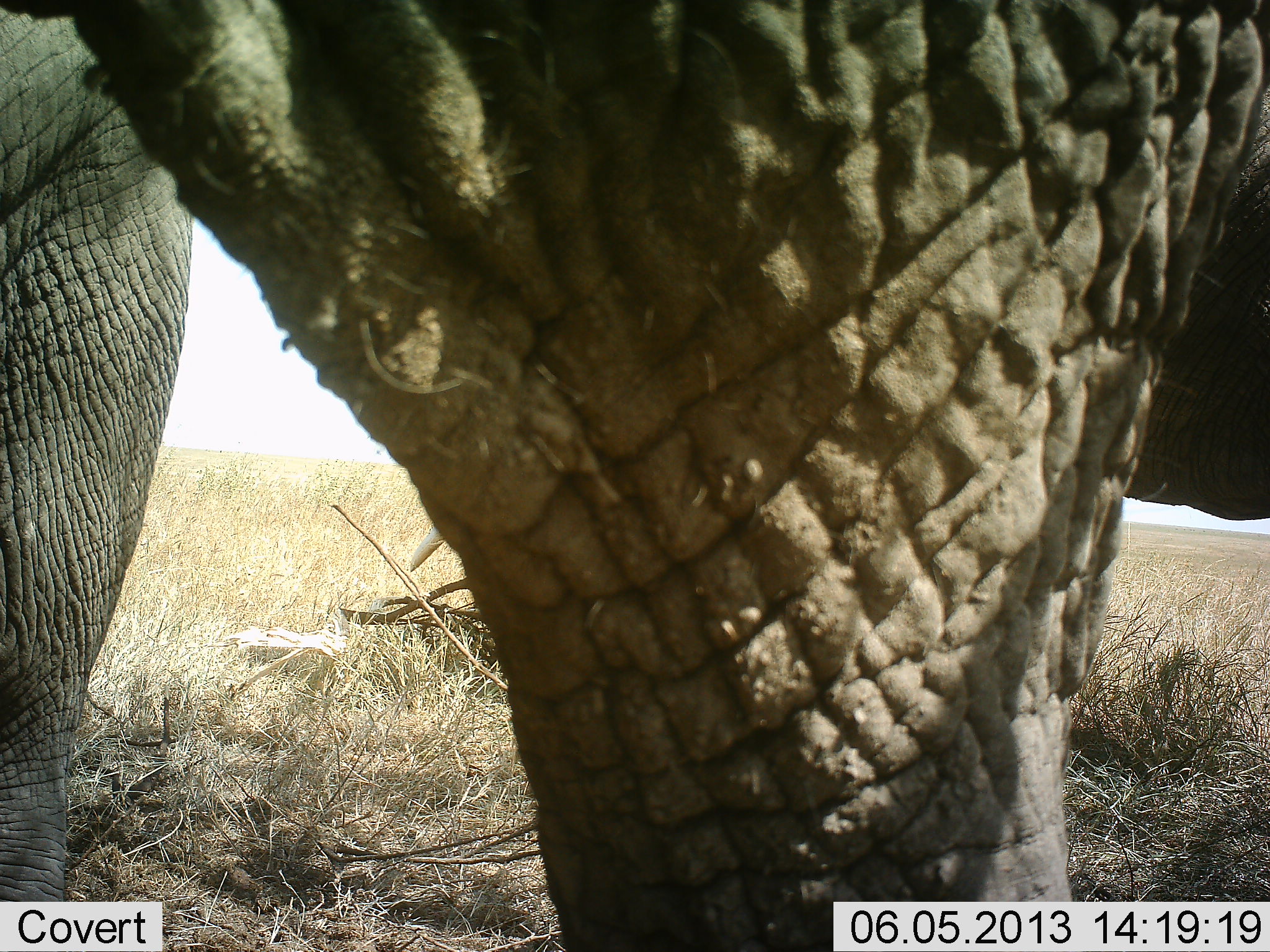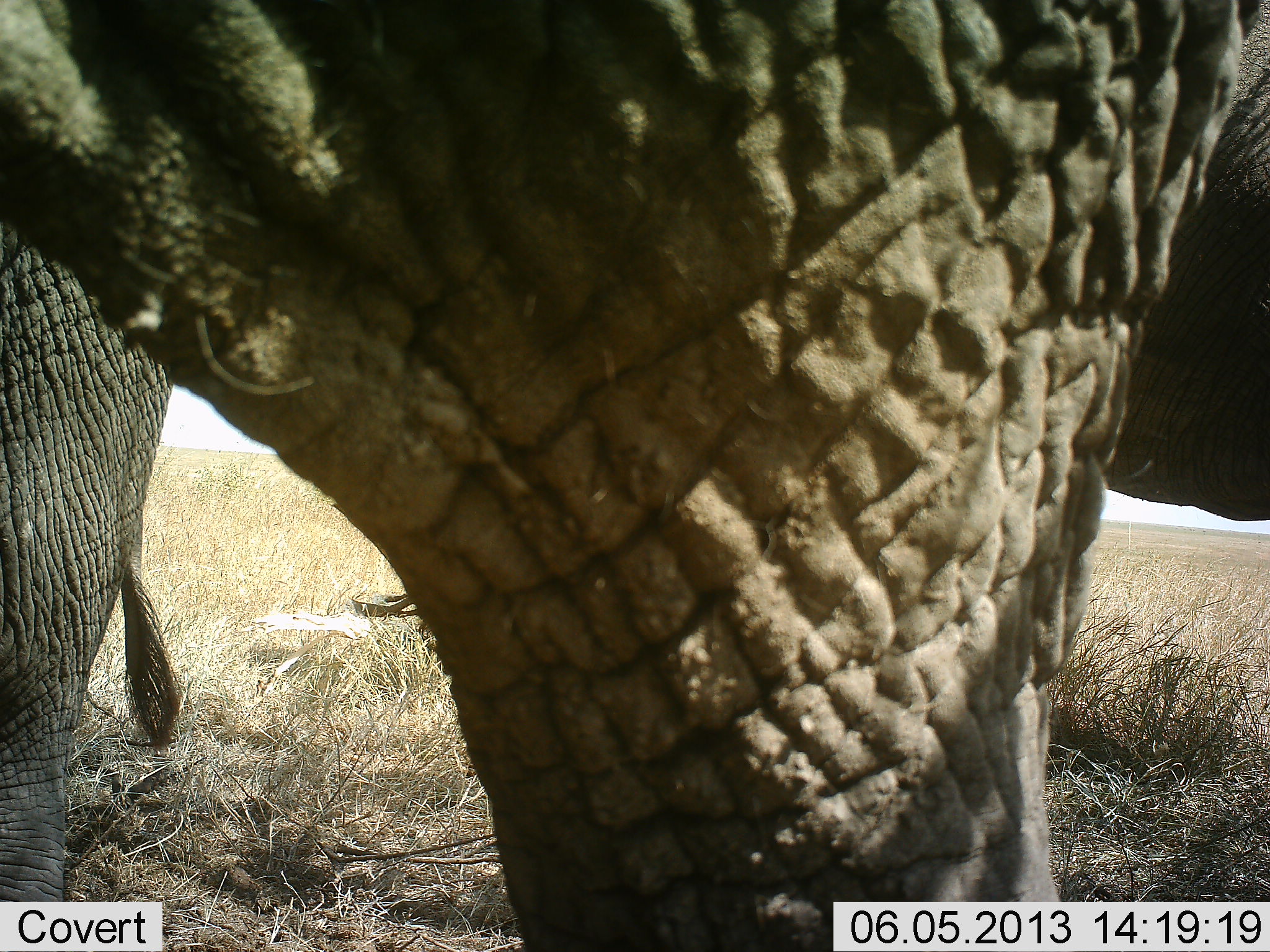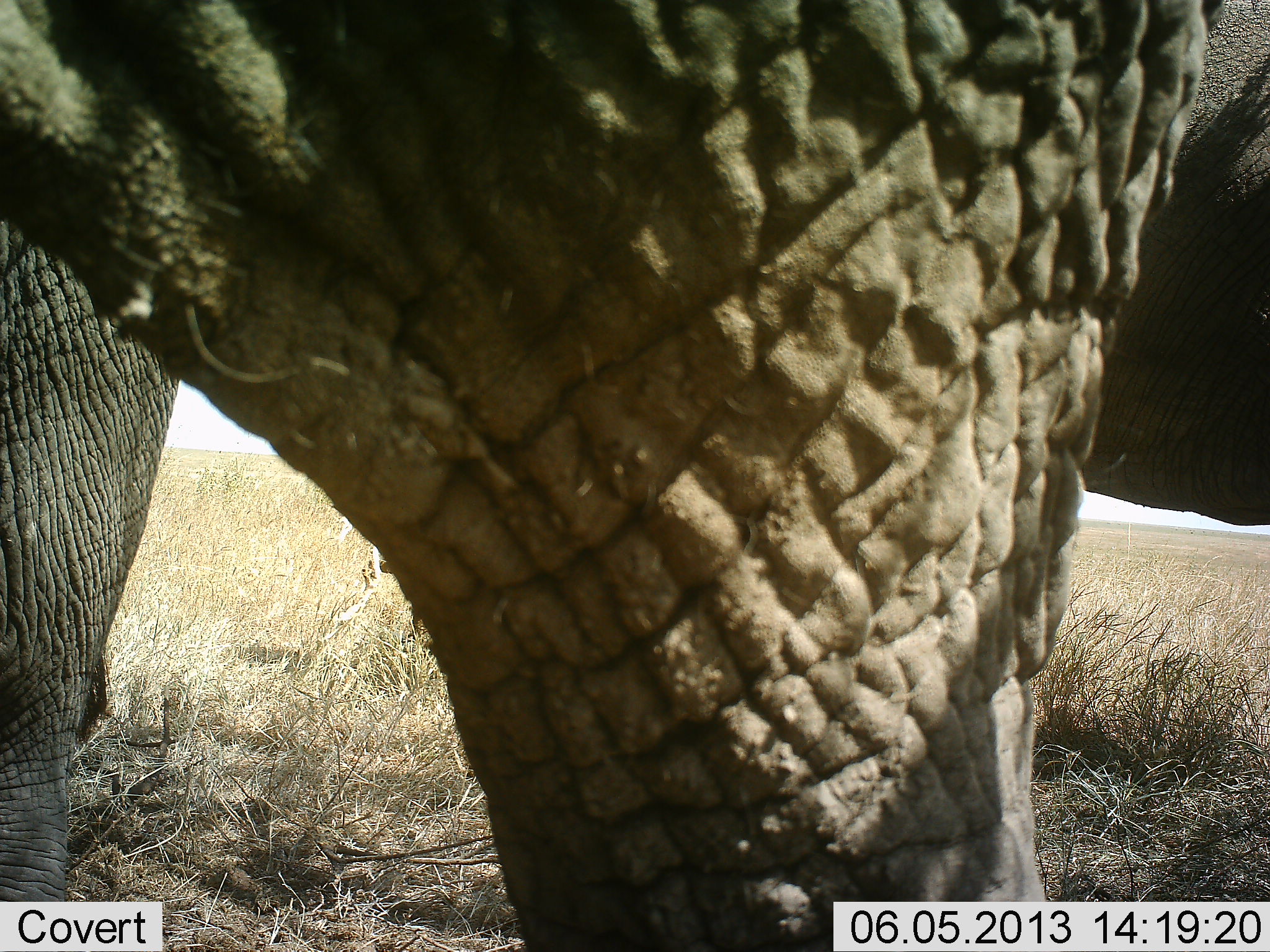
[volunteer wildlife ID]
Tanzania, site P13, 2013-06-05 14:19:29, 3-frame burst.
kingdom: Animalia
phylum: Chordata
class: Mammalia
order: Proboscidea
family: Elephantidae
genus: Loxodonta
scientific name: Loxodonta africana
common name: african bush elephant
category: elephant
Elephant (african bush elephant) (Loxodonta africana), count 2. Behavior (volunteer vote fractions): standing 90%, resting 0%, moving 0%, interacting 10%. Young present (vote fraction): 0%. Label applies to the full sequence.